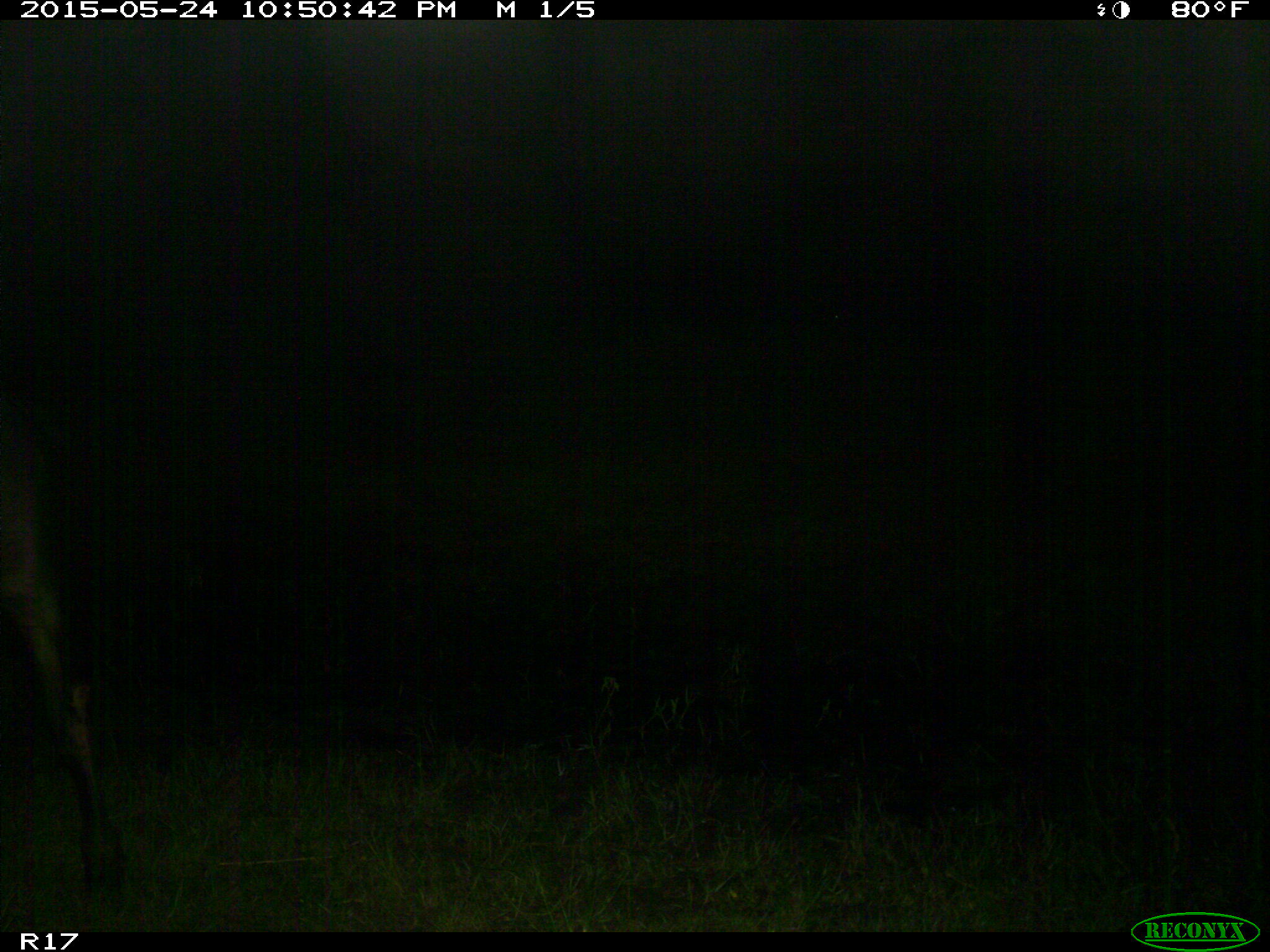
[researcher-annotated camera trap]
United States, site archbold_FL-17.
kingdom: Animalia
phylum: Chordata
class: Mammalia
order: Artiodactyla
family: Bovidae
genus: Bos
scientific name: Bos taurus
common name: domestic cow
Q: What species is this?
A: Bos taurus (domestic cow).